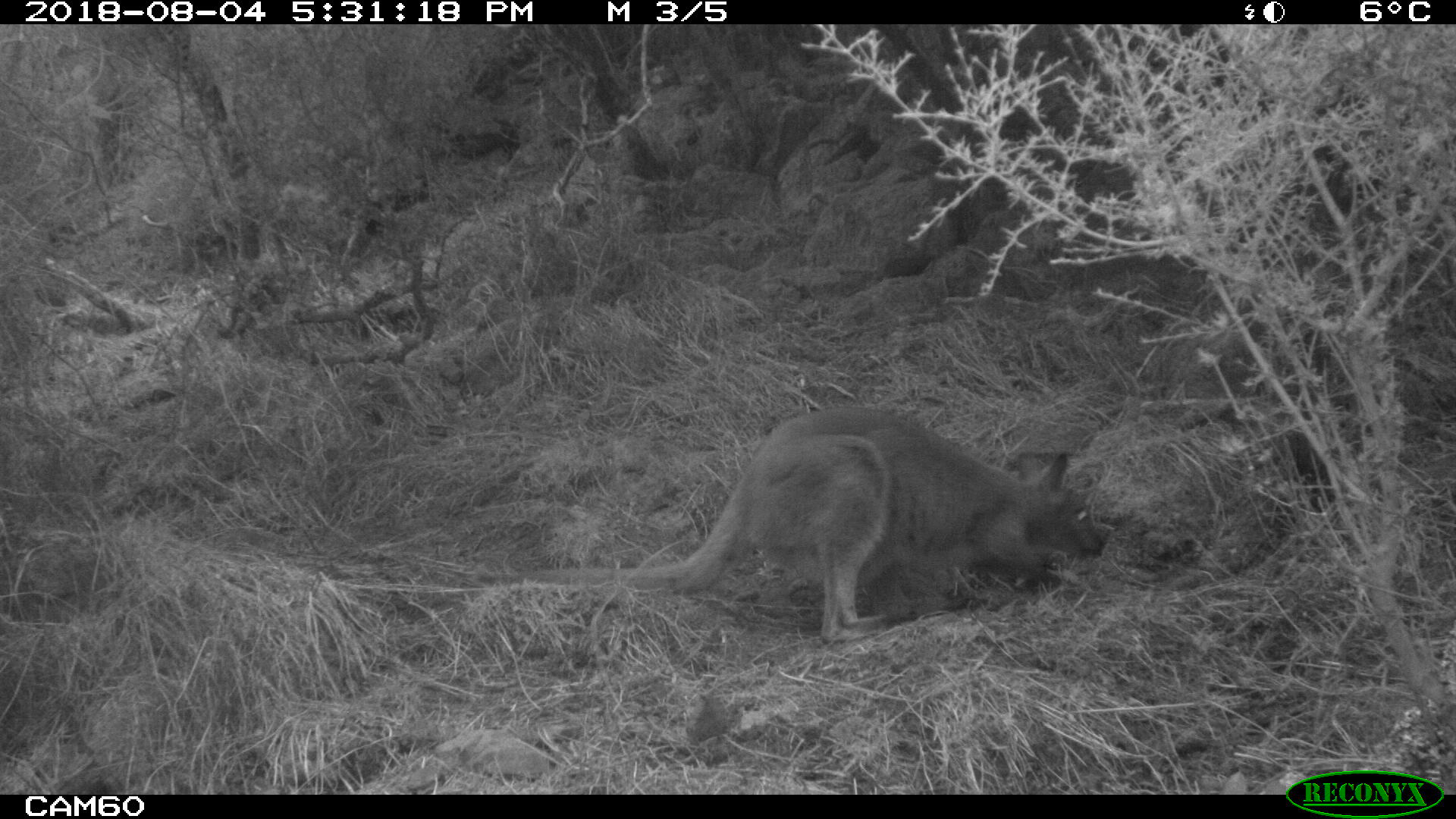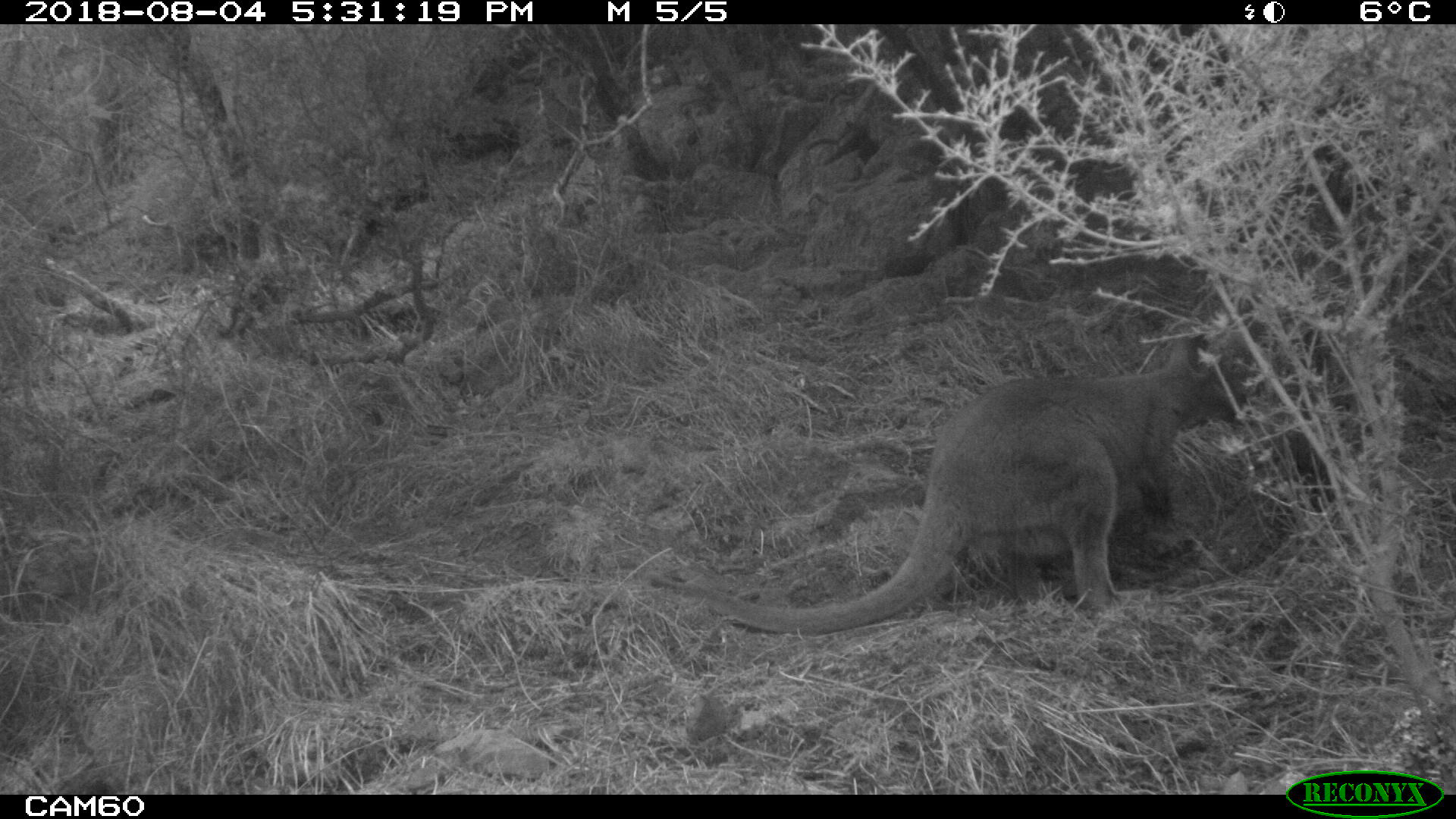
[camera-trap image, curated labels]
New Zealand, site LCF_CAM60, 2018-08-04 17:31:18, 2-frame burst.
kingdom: Animalia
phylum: Chordata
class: Mammalia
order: Diprotodontia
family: Macropodidae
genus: Notamacropus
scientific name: Notamacropus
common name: wallaby